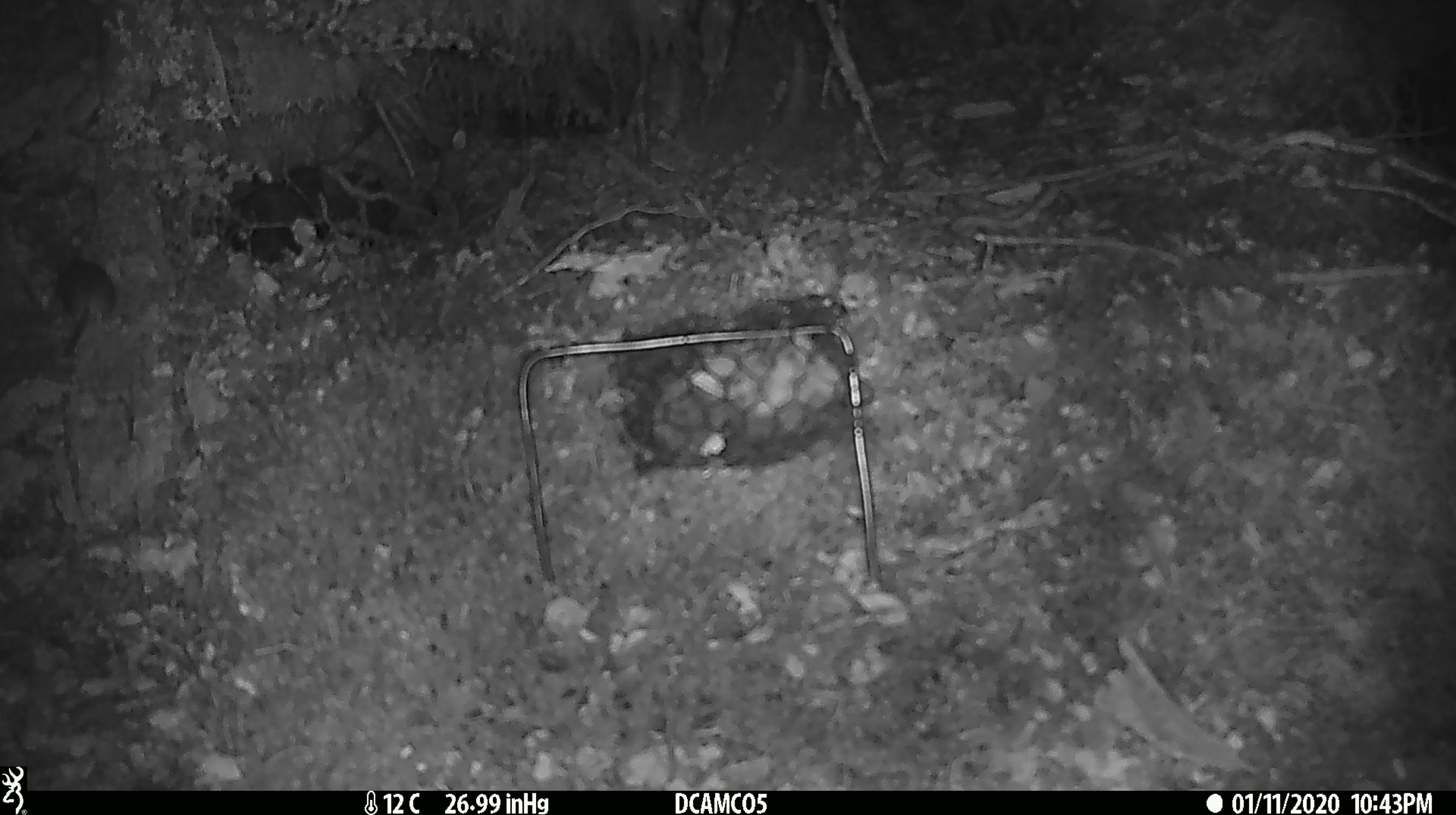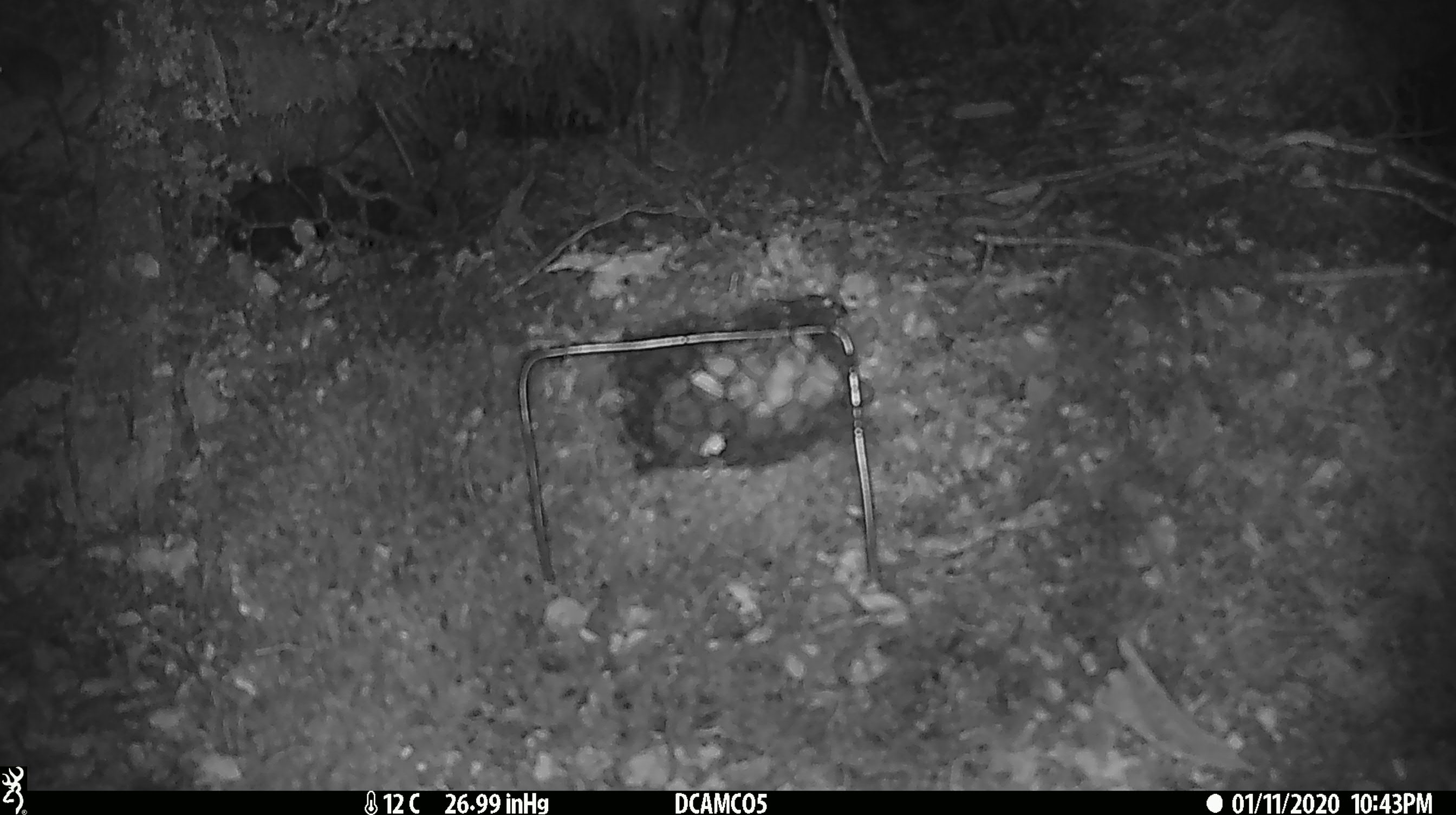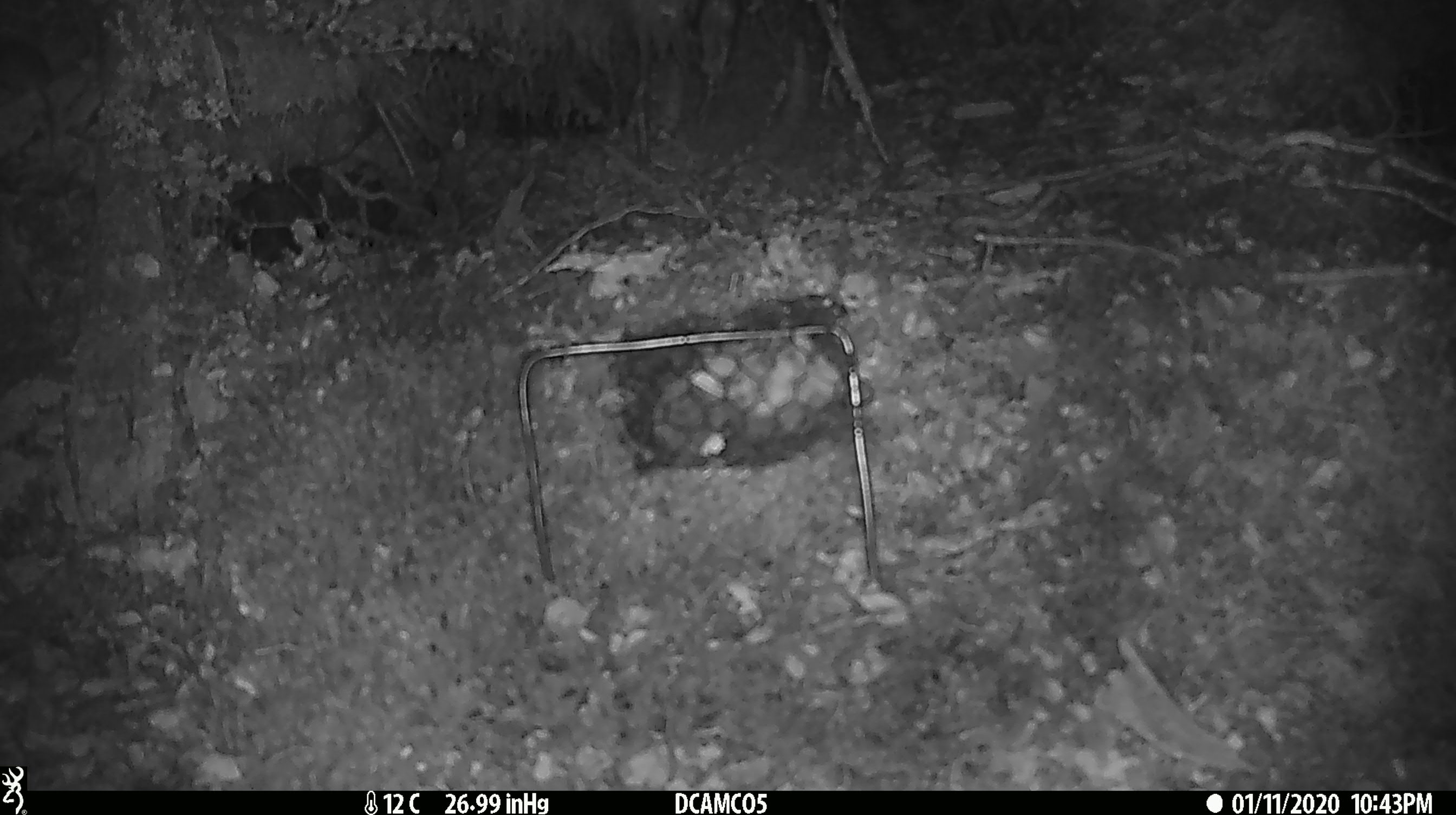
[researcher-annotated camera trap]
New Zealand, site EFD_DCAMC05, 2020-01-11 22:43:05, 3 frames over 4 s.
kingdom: Animalia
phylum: Chordata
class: Mammalia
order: Rodentia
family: Muridae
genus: Mus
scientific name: Mus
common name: mouse